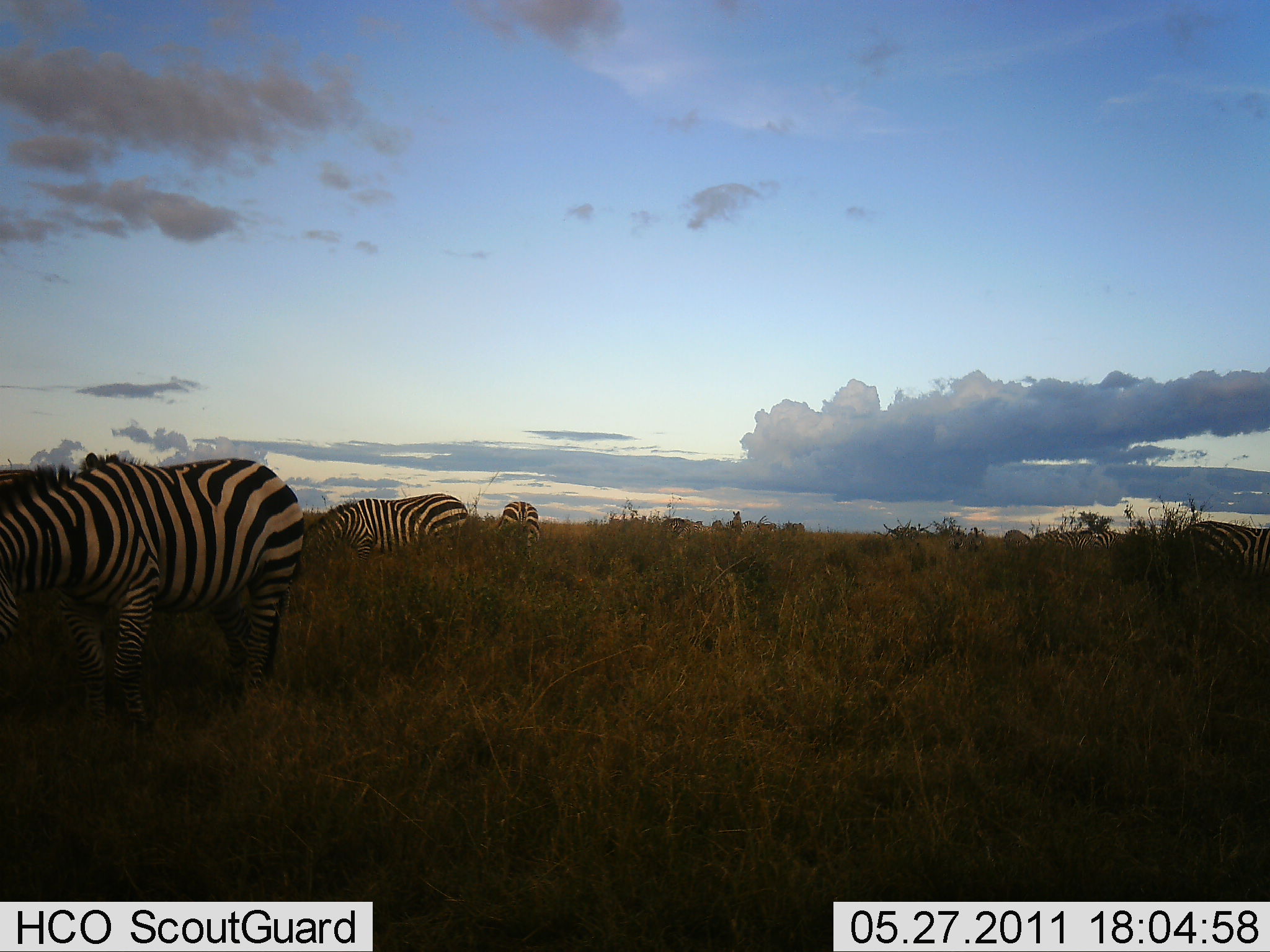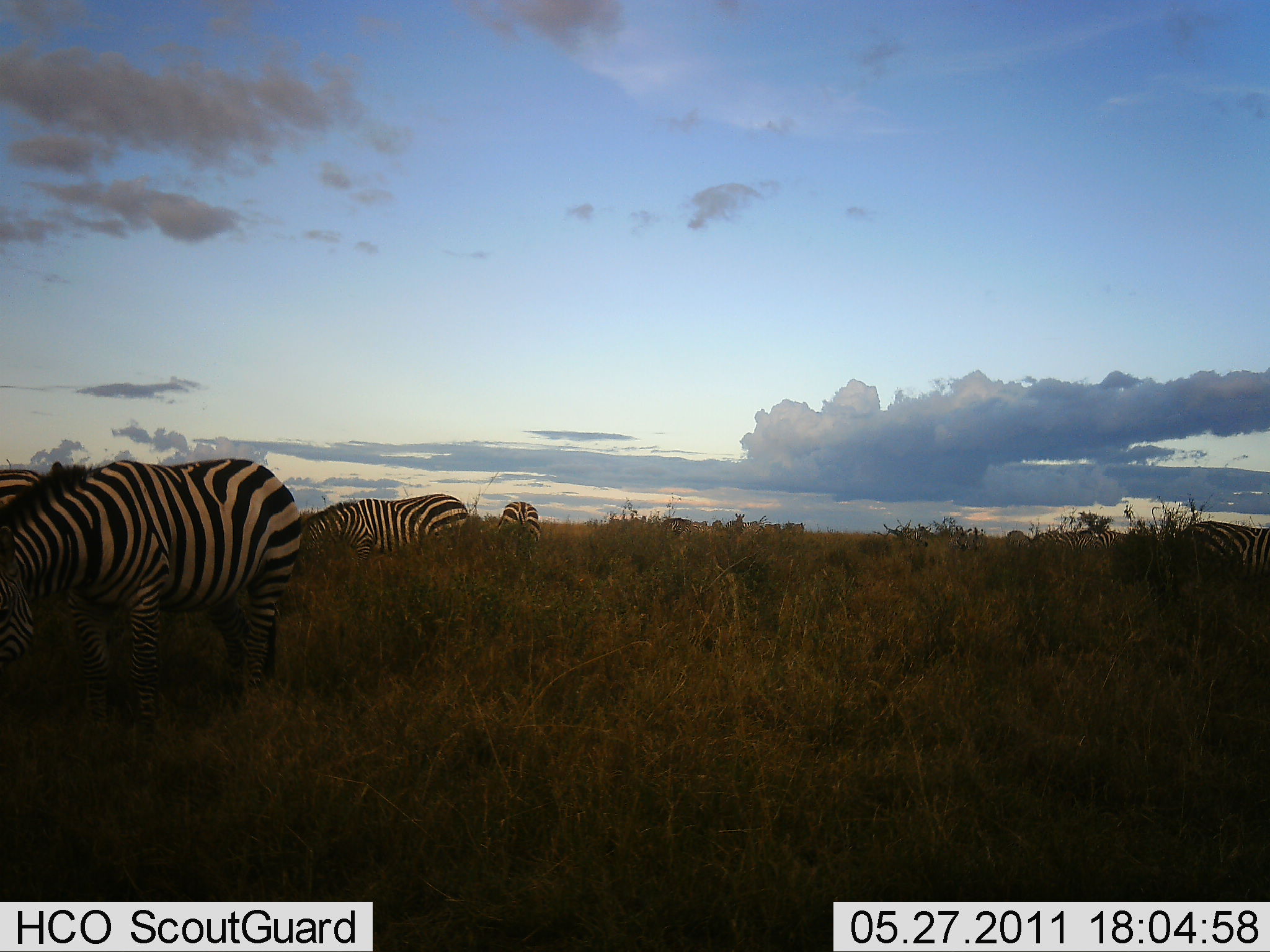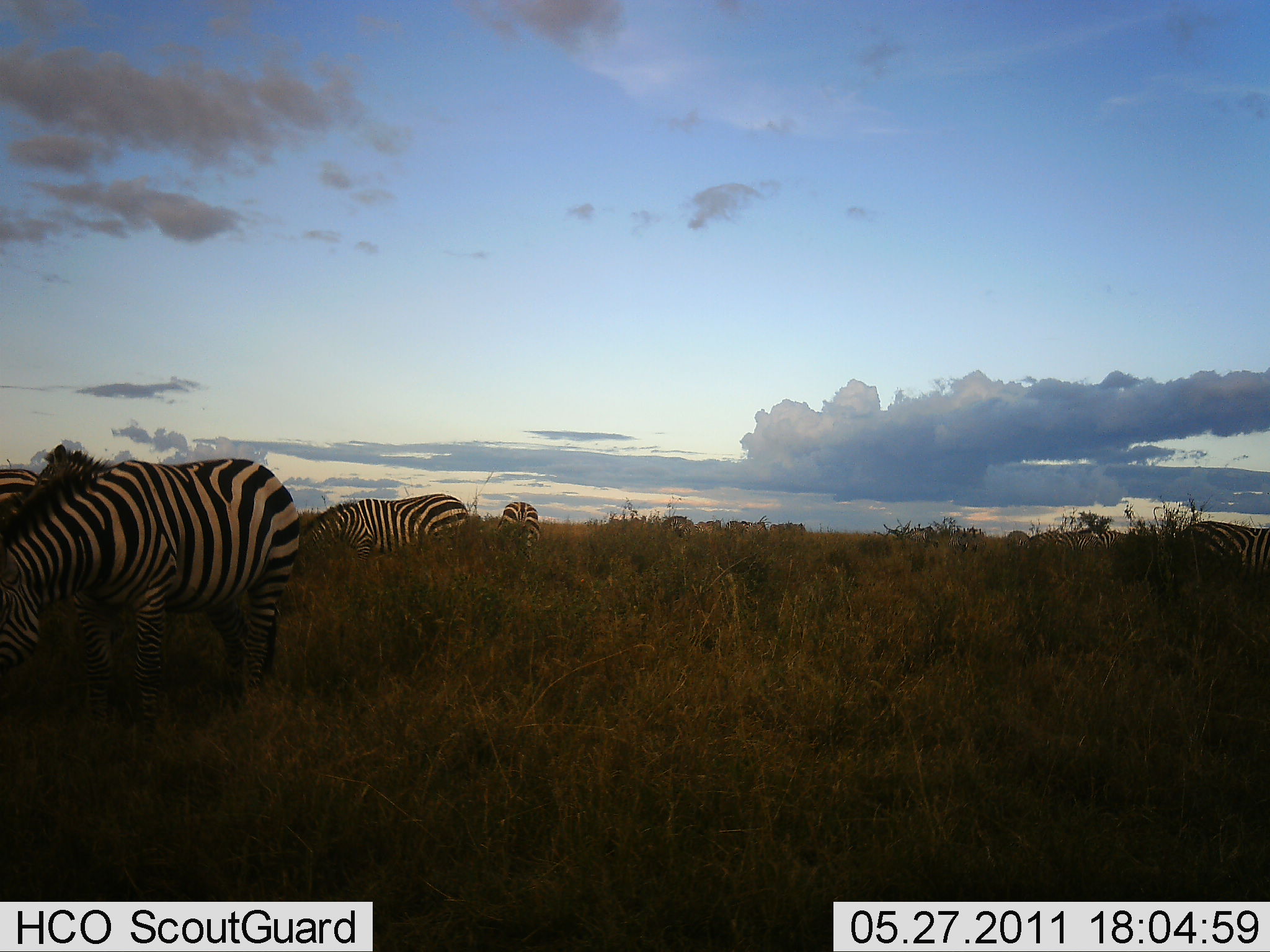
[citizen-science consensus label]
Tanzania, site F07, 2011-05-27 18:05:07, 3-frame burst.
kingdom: Animalia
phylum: Chordata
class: Mammalia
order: Perissodactyla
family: Equidae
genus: Equus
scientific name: Equus quagga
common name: plains zebra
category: zebra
Zebra (plains zebra) (Equus quagga), count 6. Behavior (volunteer vote fractions): standing 30%, resting 0%, moving 0%, interacting 0%. Young present (vote fraction): 0%. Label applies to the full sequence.